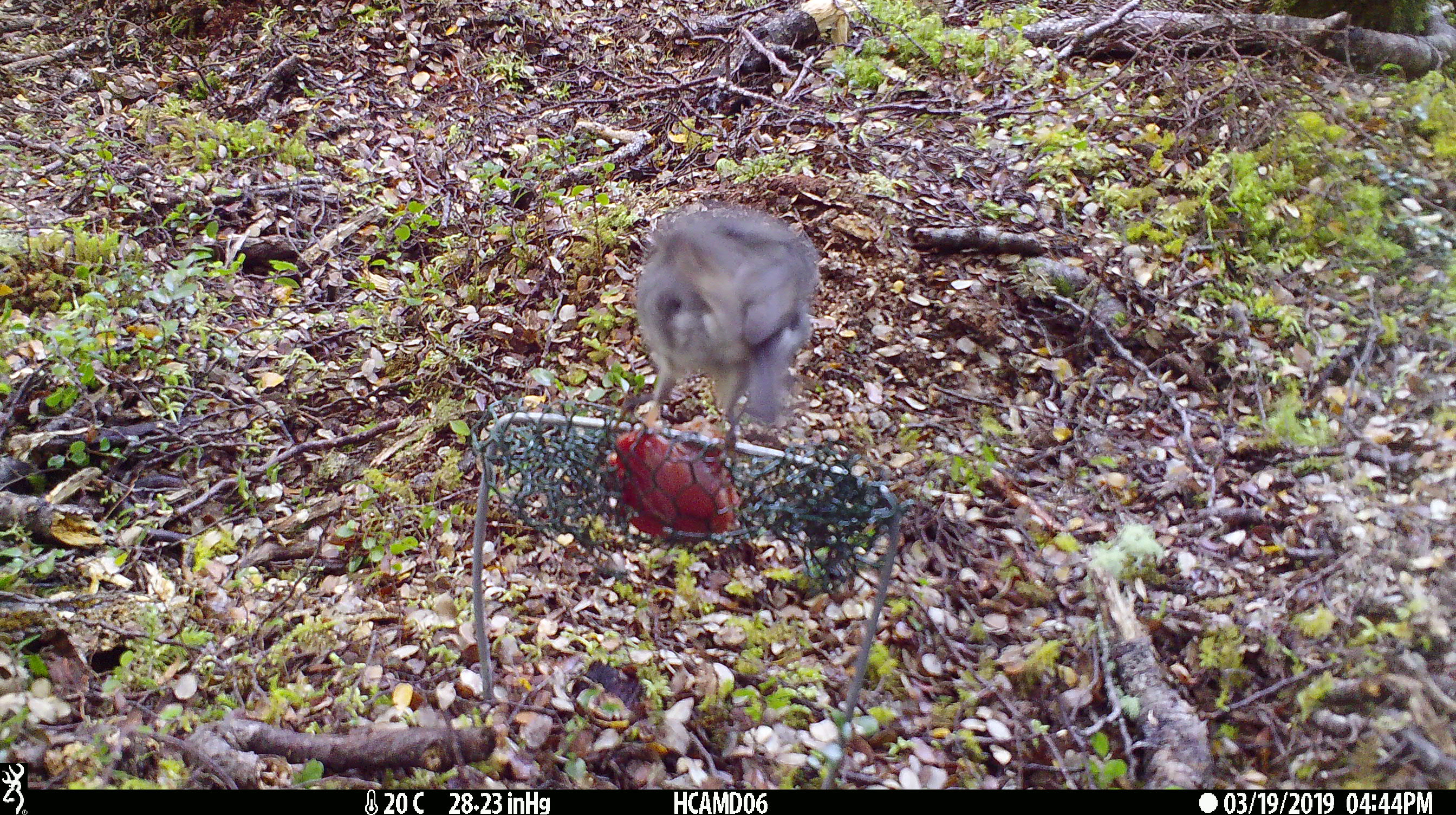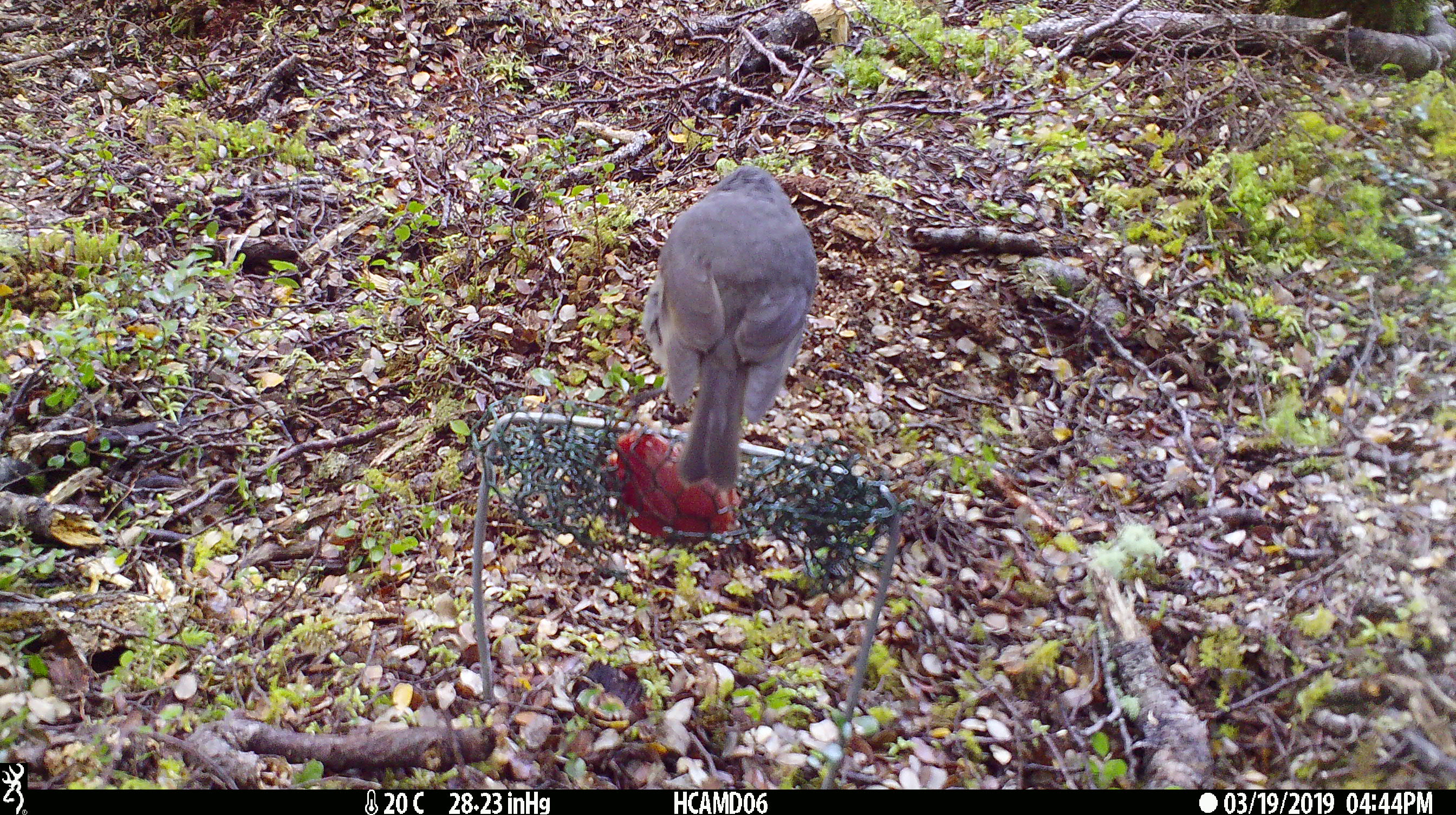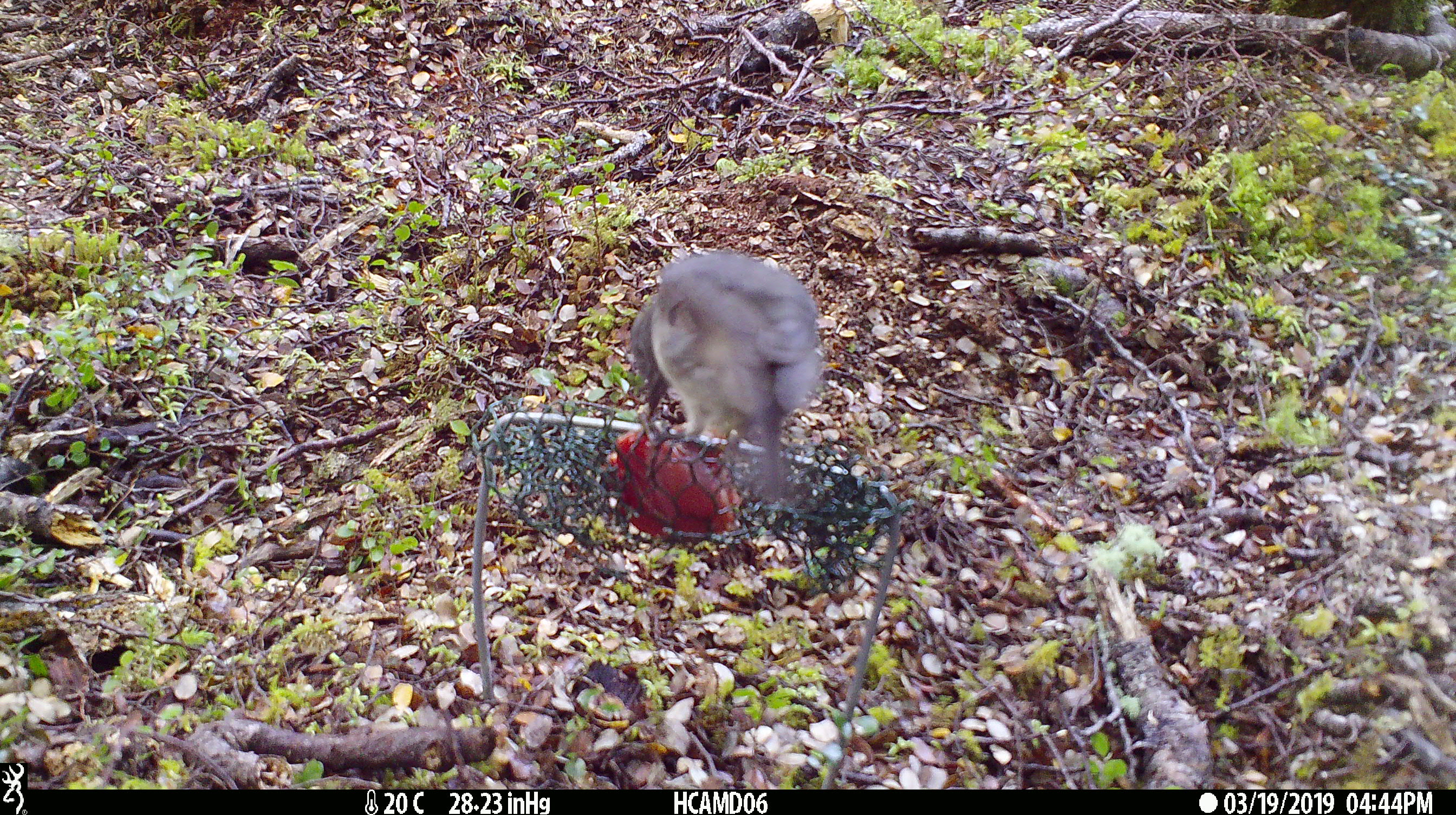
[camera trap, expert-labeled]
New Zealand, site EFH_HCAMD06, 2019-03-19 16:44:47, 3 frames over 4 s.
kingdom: Animalia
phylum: Chordata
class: Aves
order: Passeriformes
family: Petroicidae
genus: Petroica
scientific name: Petroica australis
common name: new zealand robin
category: robin